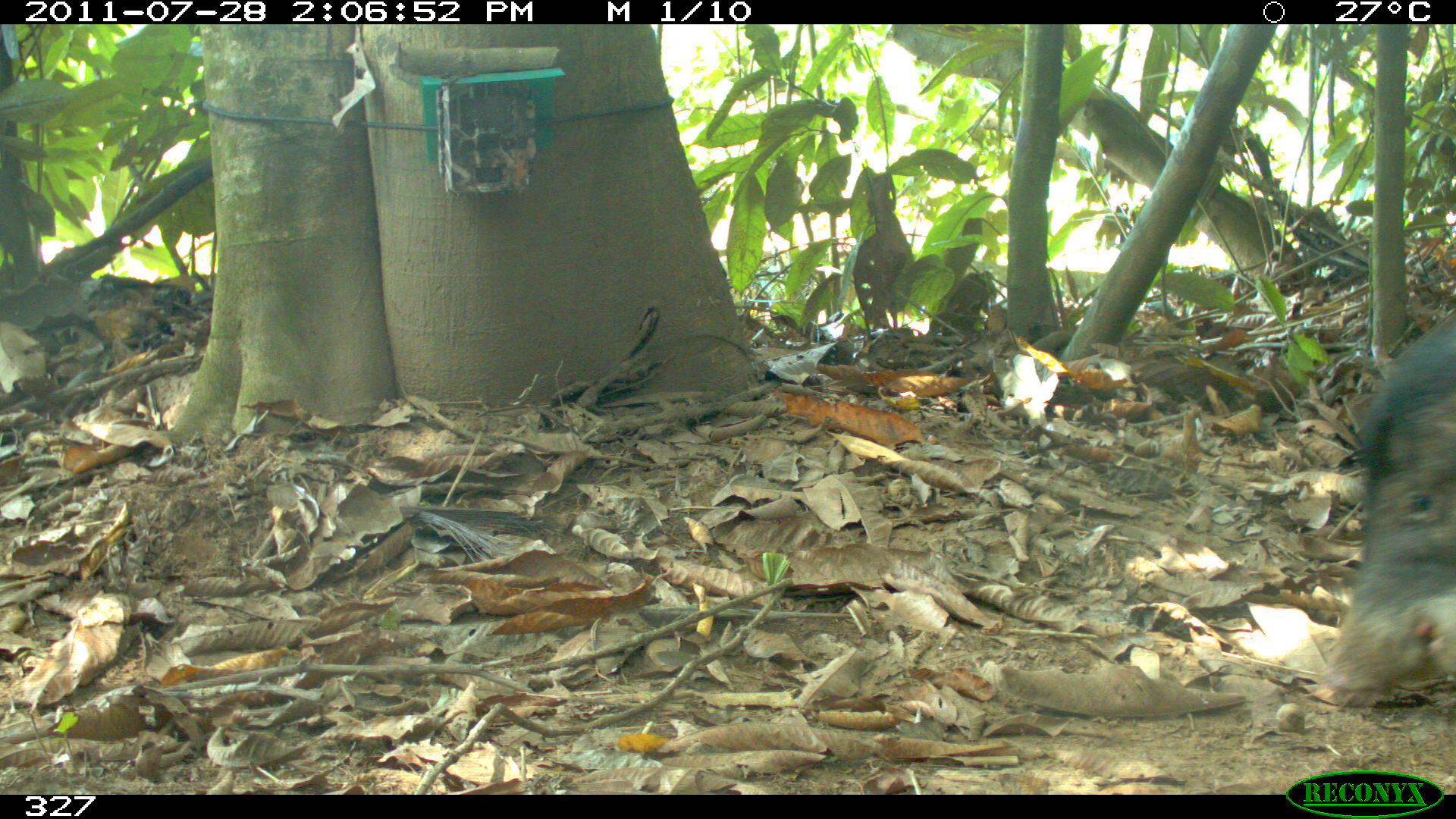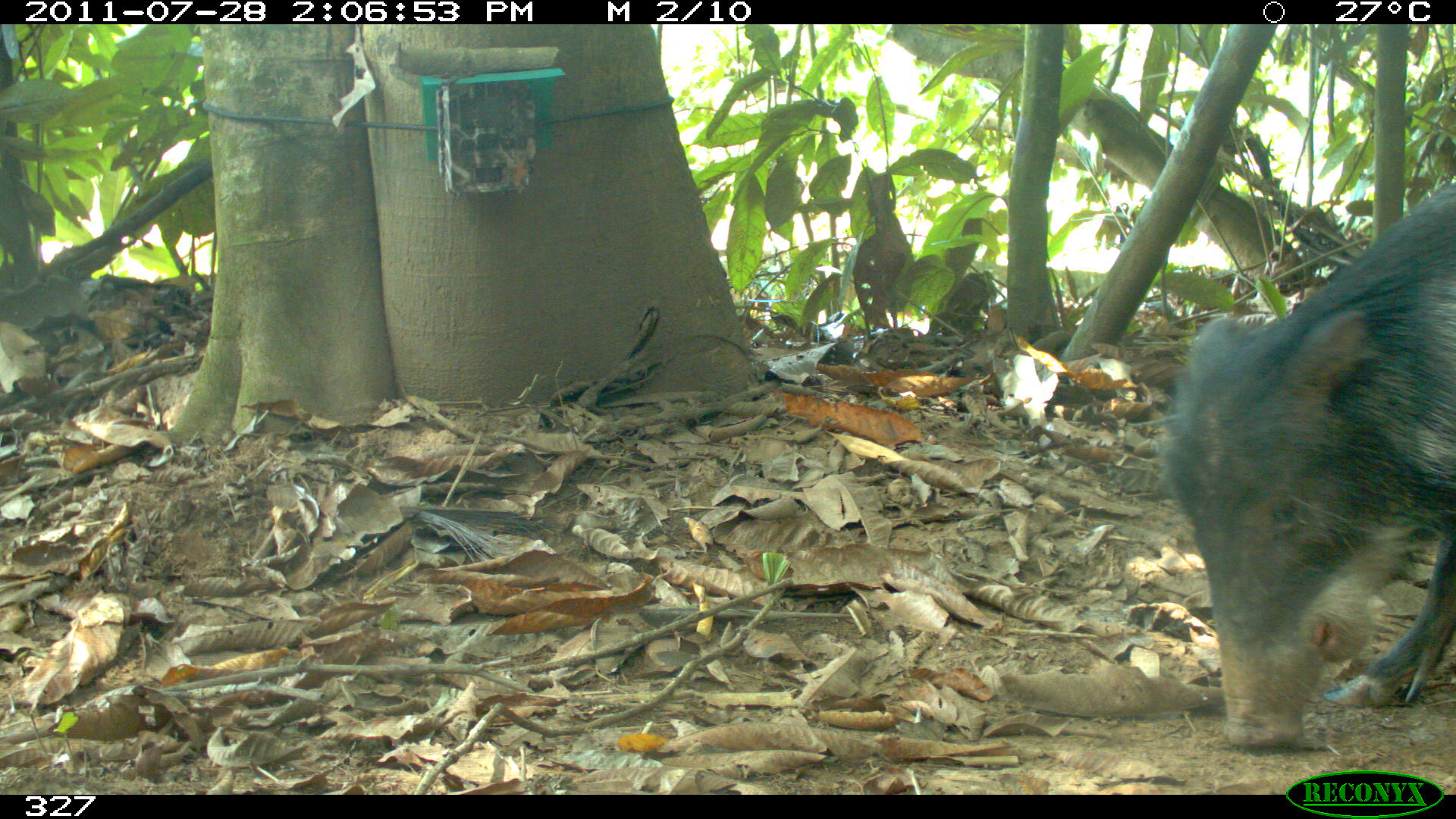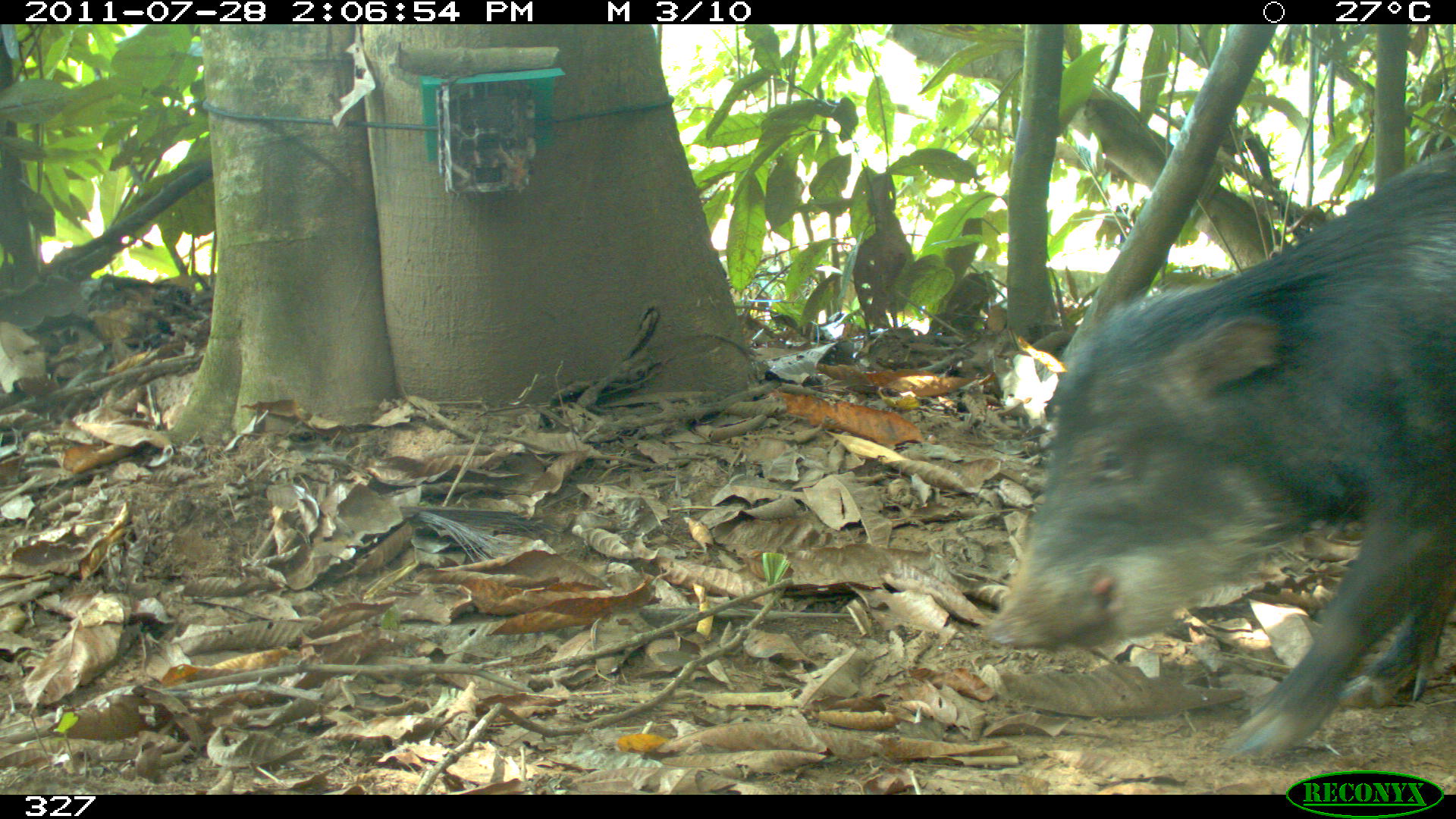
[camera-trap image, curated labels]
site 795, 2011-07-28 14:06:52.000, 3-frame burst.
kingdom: Animalia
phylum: Chordata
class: Mammalia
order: Artiodactyla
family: Tayassuidae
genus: Tayassu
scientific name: Tayassu pecari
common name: white-lipped peccary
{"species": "Tayassu pecari (white-lipped peccary)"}